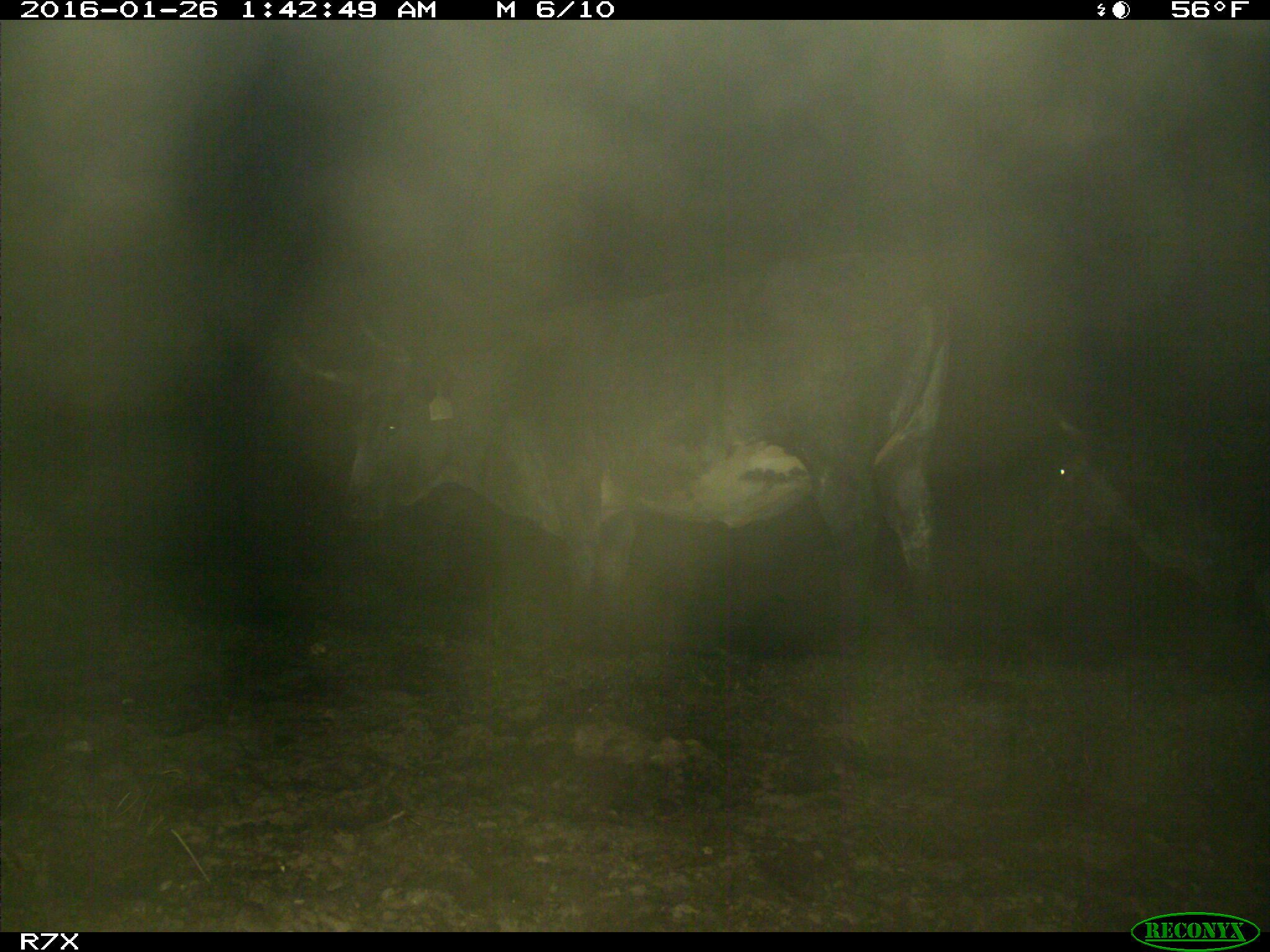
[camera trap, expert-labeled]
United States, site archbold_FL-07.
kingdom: Animalia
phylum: Chordata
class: Mammalia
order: Artiodactyla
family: Bovidae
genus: Bos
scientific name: Bos taurus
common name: domestic cow